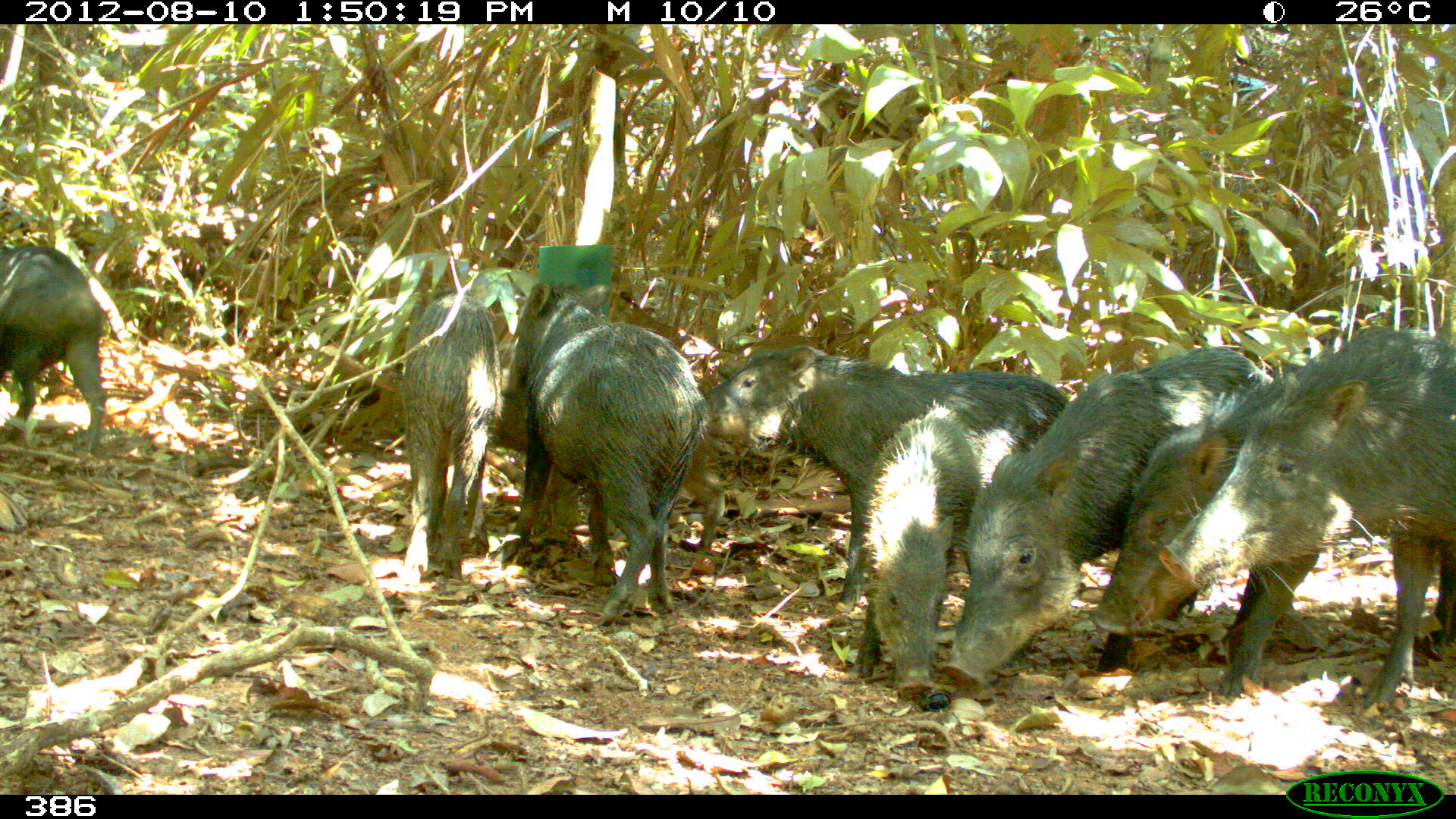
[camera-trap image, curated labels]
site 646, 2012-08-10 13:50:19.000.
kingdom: Animalia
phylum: Chordata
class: Mammalia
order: Artiodactyla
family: Tayassuidae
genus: Tayassu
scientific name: Tayassu pecari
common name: white-lipped peccary